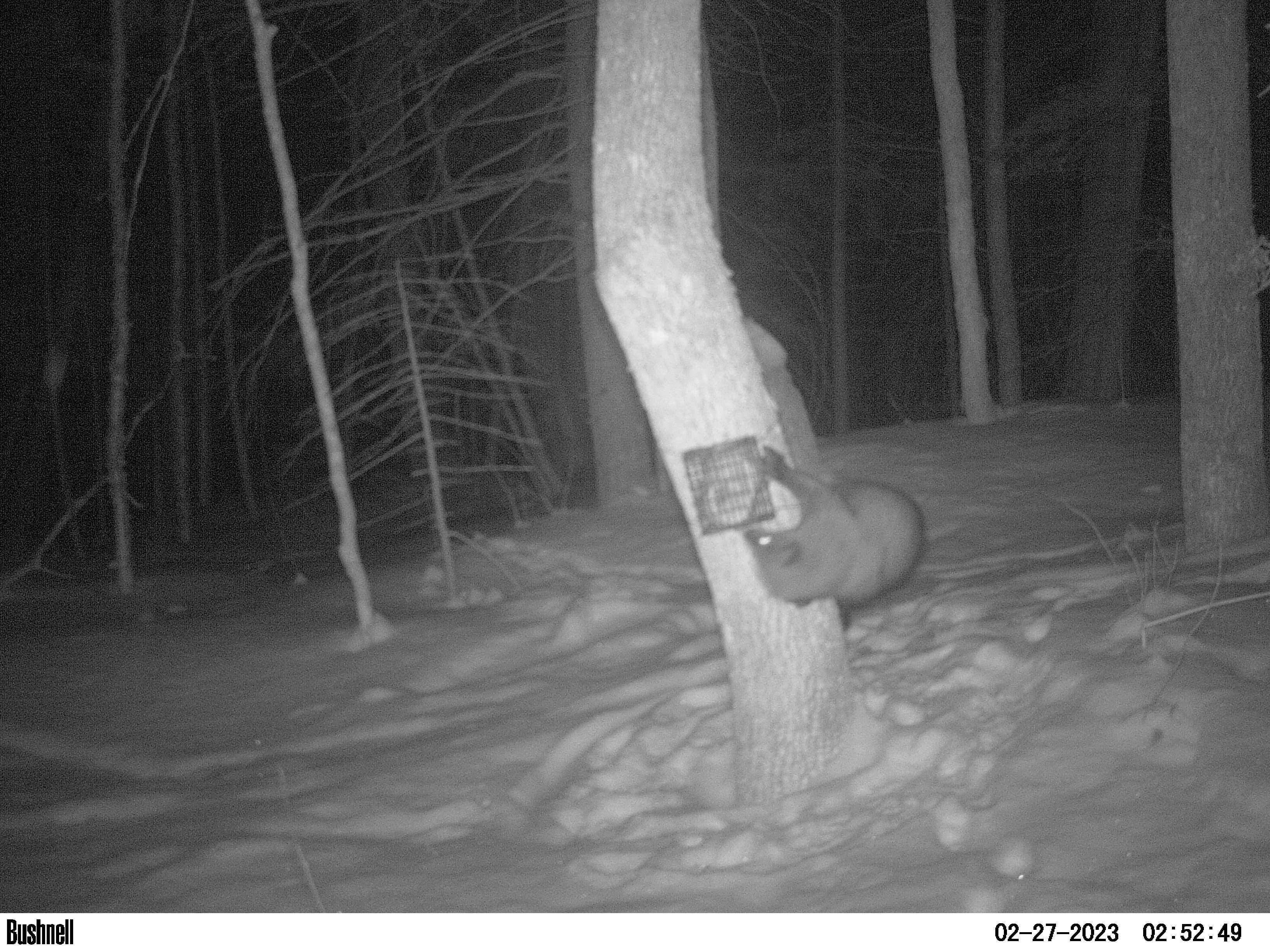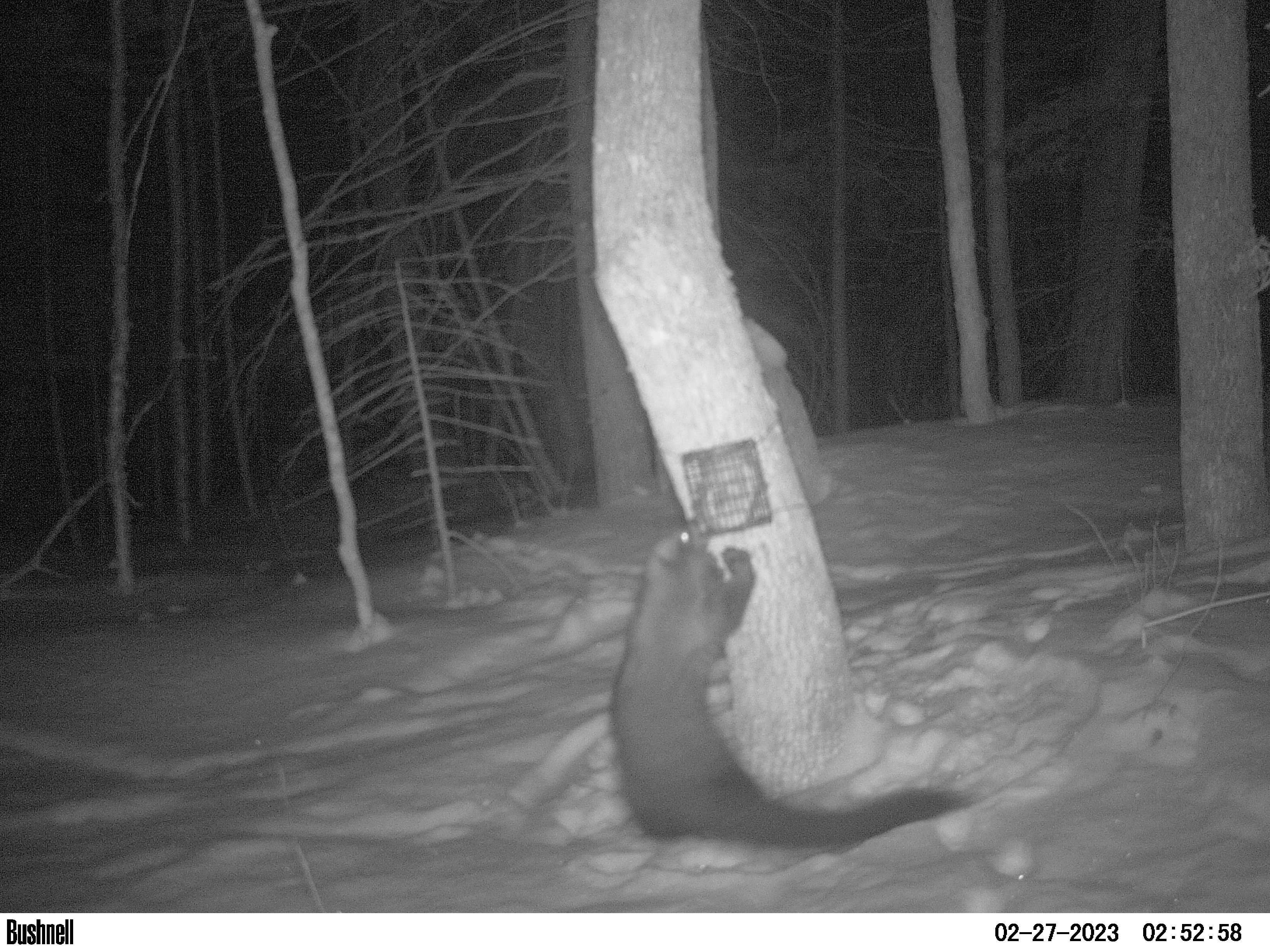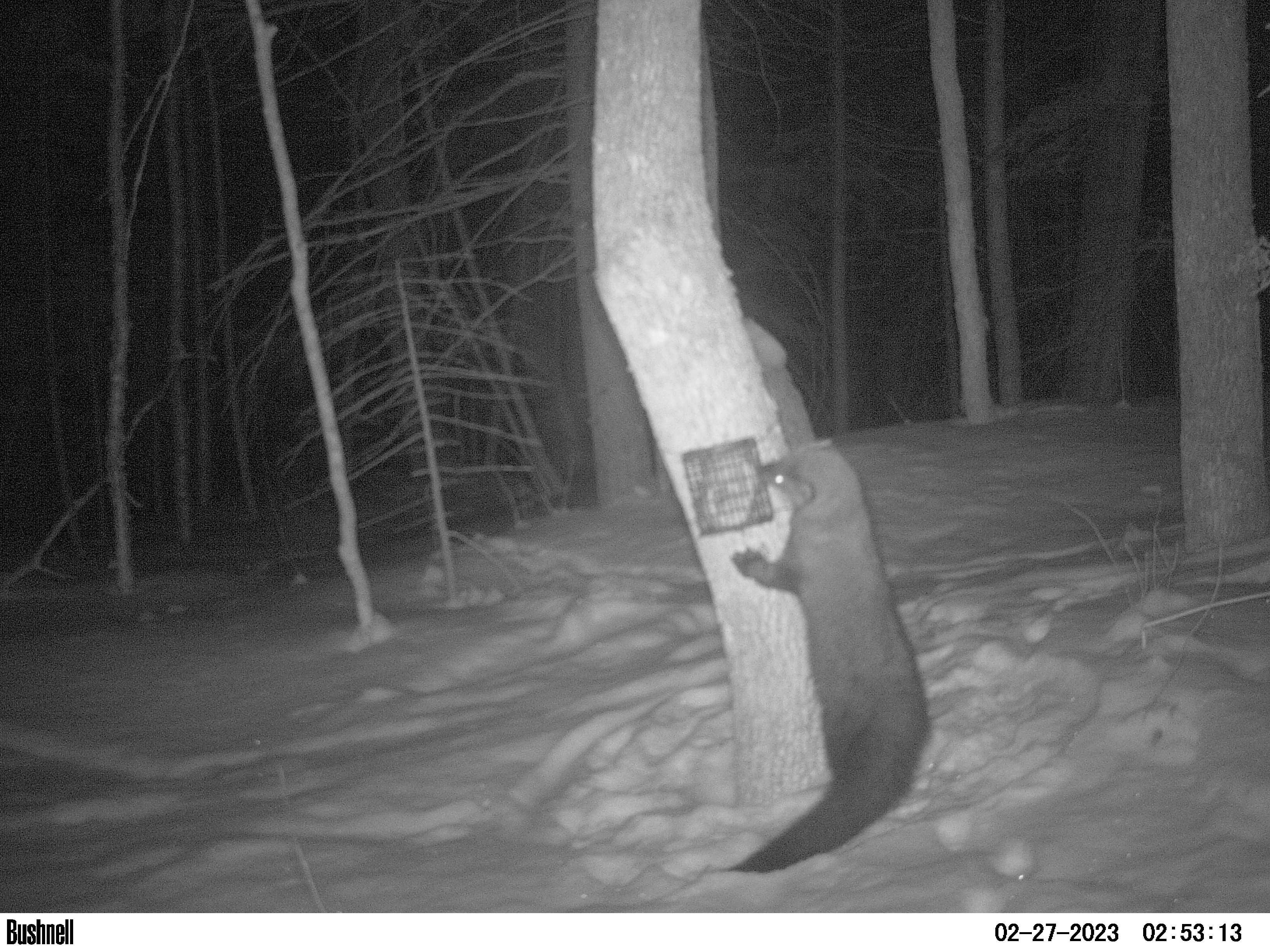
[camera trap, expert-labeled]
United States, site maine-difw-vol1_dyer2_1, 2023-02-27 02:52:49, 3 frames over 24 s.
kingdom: Animalia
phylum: Chordata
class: Mammalia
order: Carnivora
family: Mustelidae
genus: Pekania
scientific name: Pekania pennanti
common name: fisher